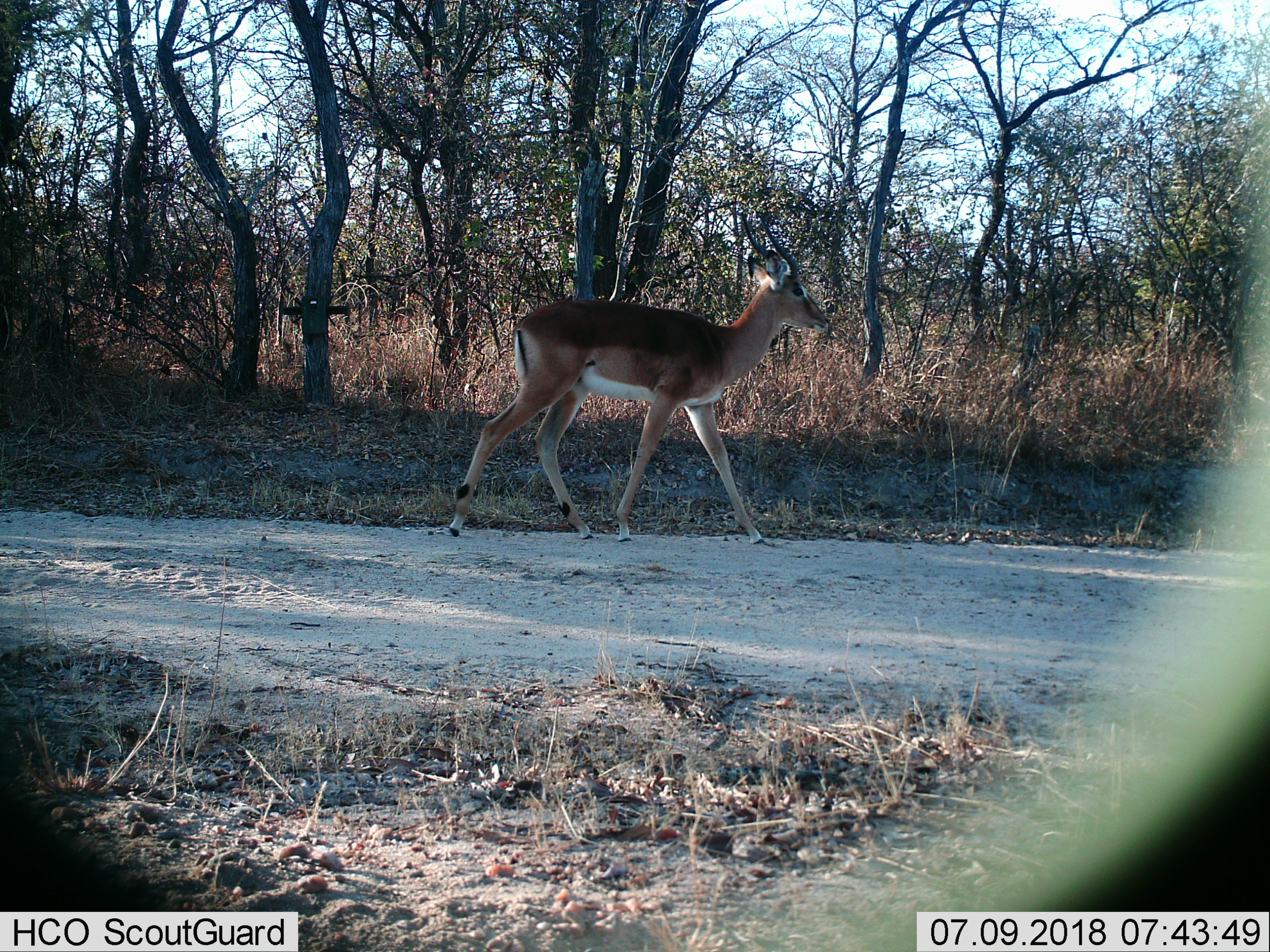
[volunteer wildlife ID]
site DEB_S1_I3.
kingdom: Animalia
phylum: Chordata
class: Mammalia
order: Artiodactyla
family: Bovidae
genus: Aepyceros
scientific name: Aepyceros melampus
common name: impala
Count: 1.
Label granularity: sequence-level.